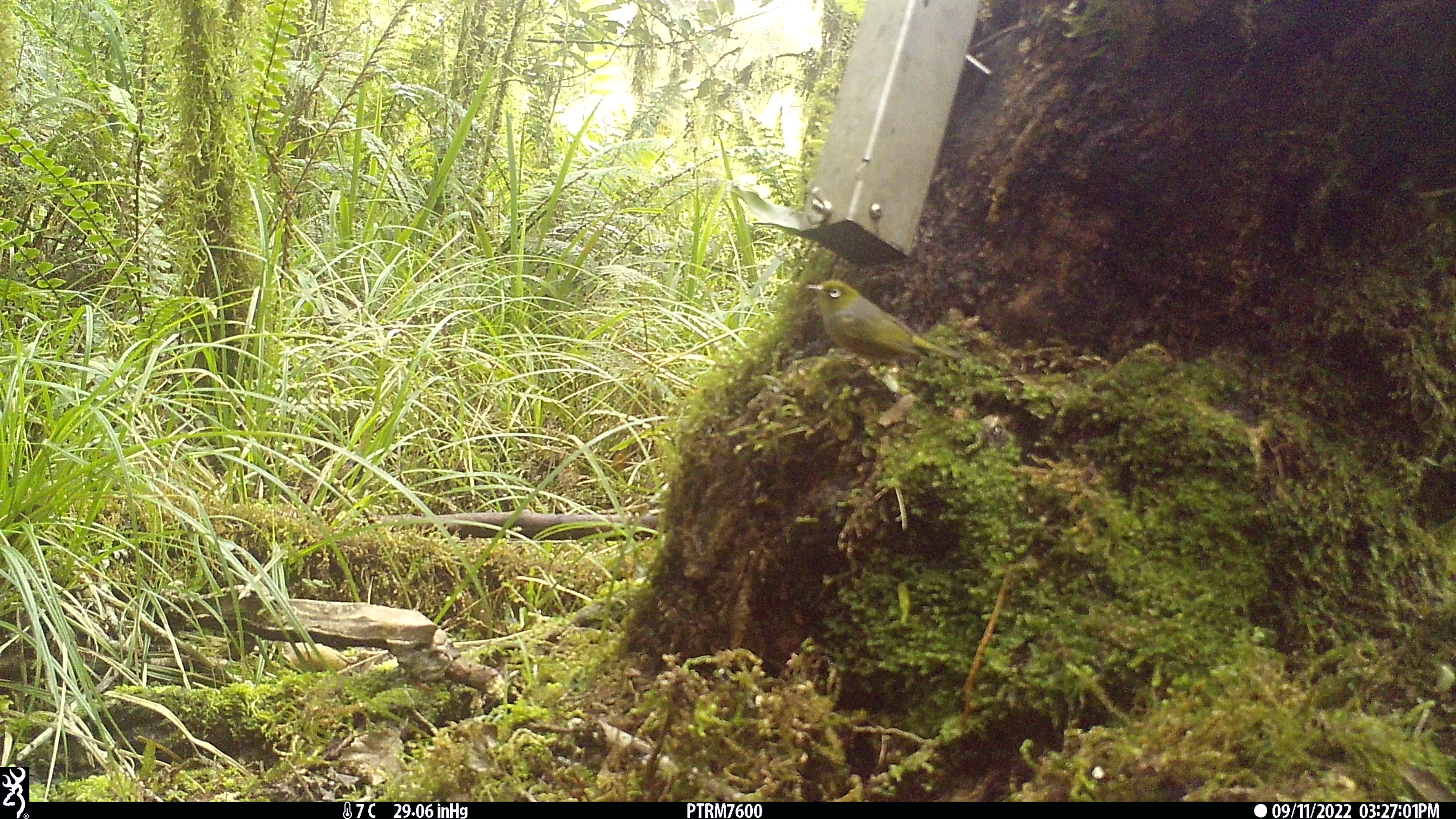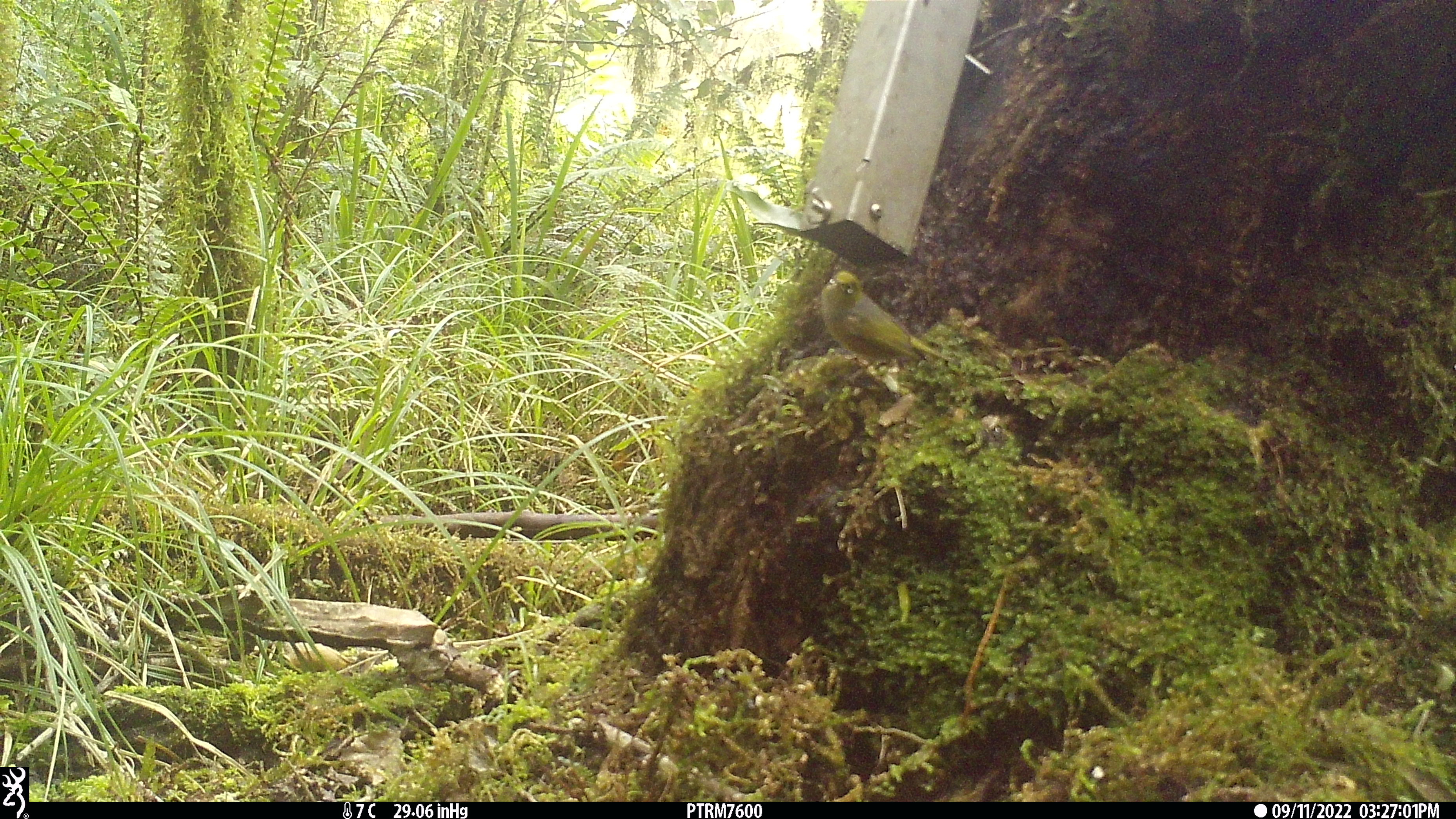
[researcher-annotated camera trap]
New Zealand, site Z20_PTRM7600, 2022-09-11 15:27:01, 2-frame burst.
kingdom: Animalia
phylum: Chordata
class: Aves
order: Passeriformes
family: Zosteropidae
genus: Zosterops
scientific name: Zosterops lateralis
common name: silvereye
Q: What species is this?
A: Silvereye (Zosterops lateralis).